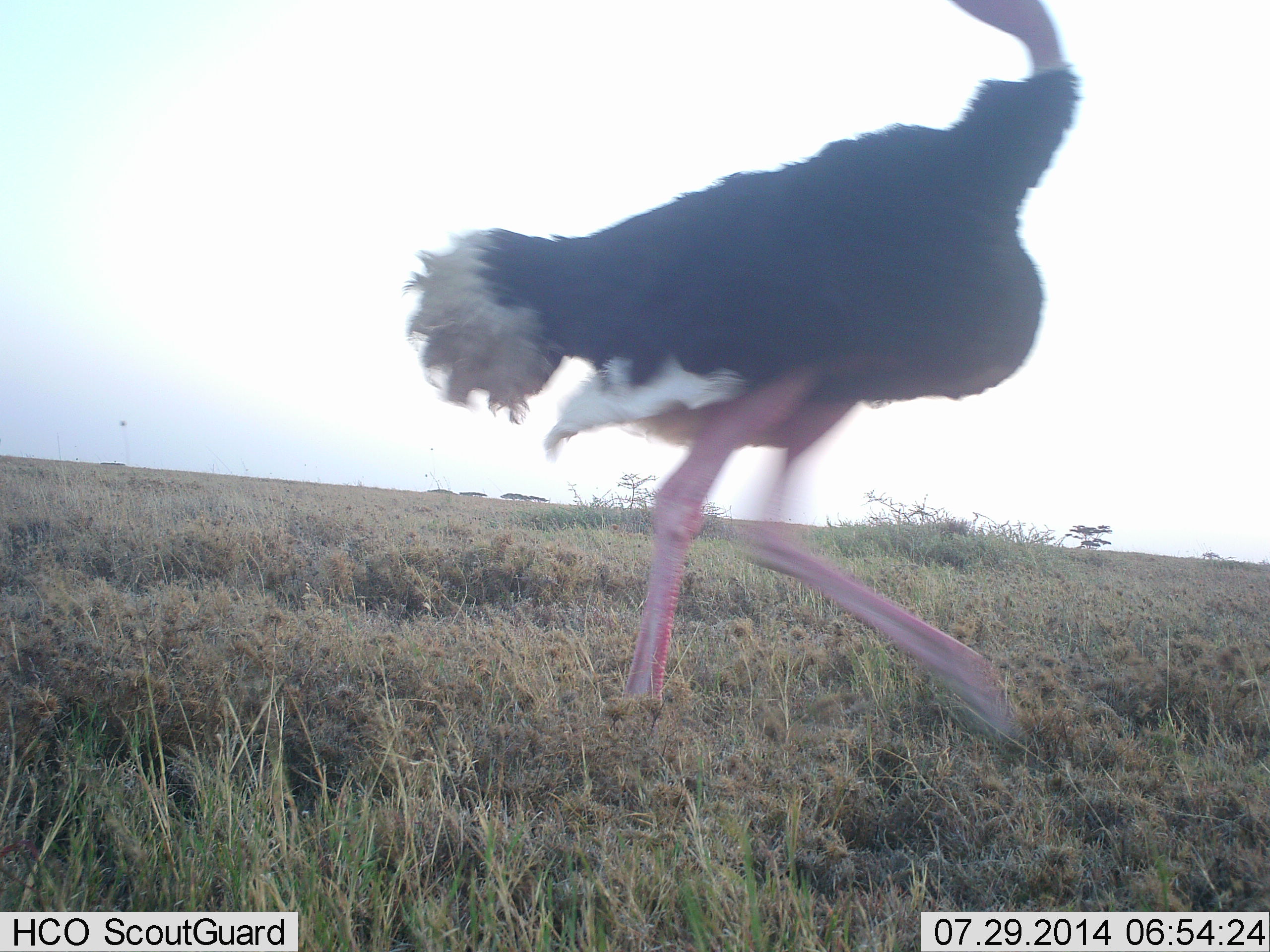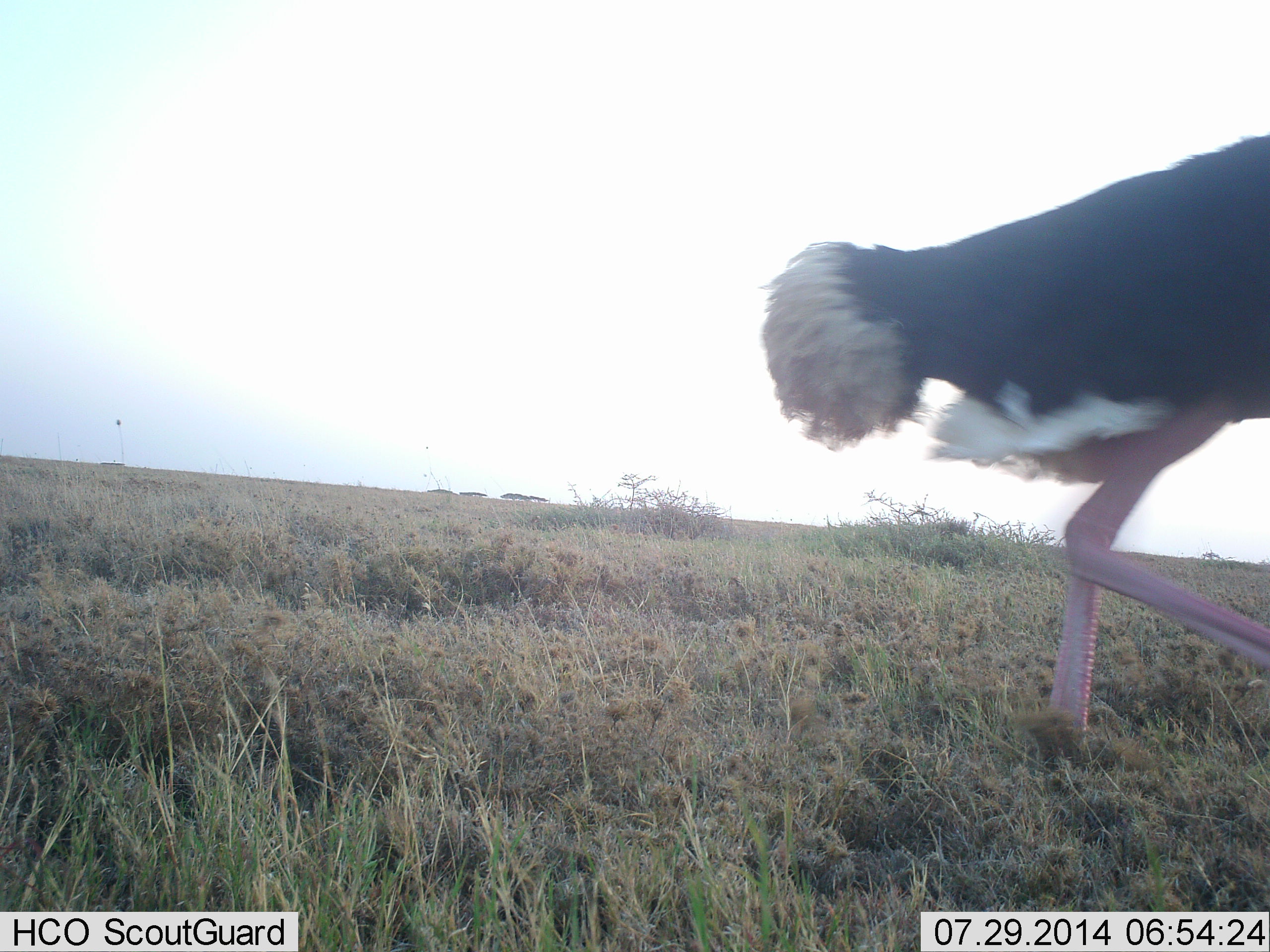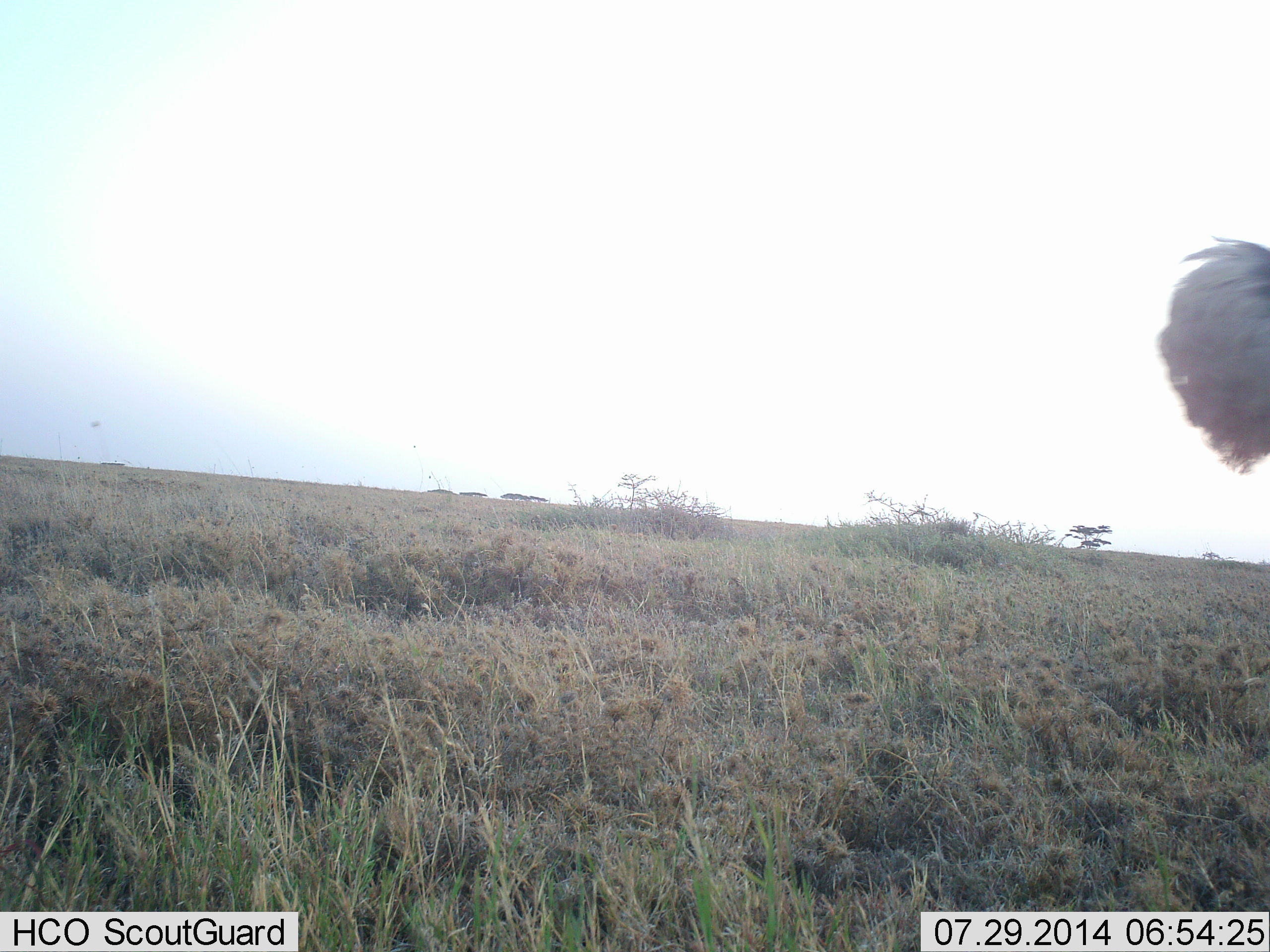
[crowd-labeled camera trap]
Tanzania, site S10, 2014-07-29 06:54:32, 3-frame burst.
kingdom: Animalia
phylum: Chordata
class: Aves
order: Struthioniformes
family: Struthionidae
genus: Struthio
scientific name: Struthio camelus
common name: ostrich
Ostrich (Struthio camelus), count 1. Behavior (volunteer vote fractions): standing 0%, resting 0%, moving 100%, interacting 0%. Young present (vote fraction): 0%. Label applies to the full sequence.